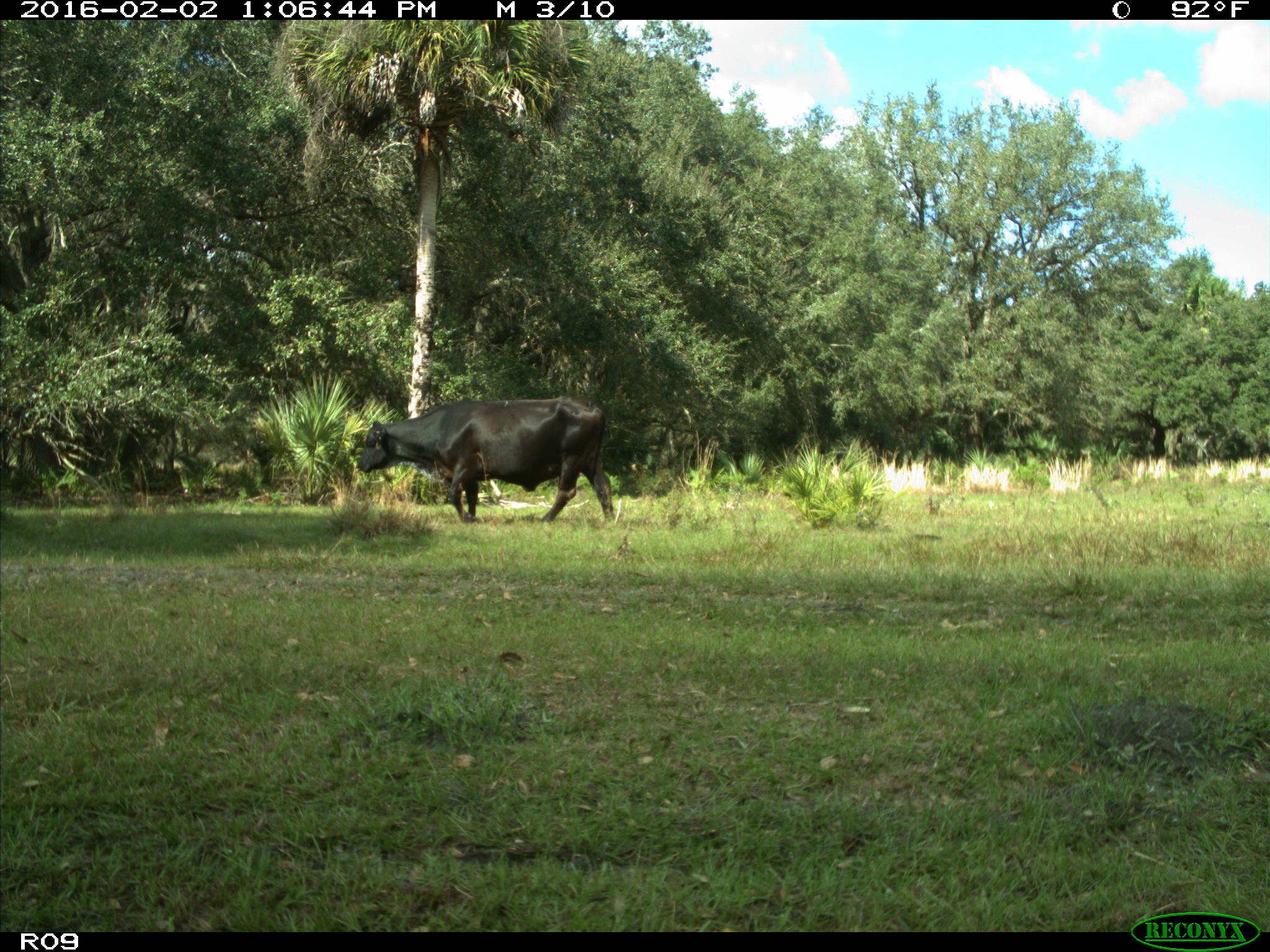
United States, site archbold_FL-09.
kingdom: Animalia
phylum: Chordata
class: Mammalia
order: Artiodactyla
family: Bovidae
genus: Bos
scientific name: Bos taurus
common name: domestic cow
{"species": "Bos taurus (domestic cow)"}